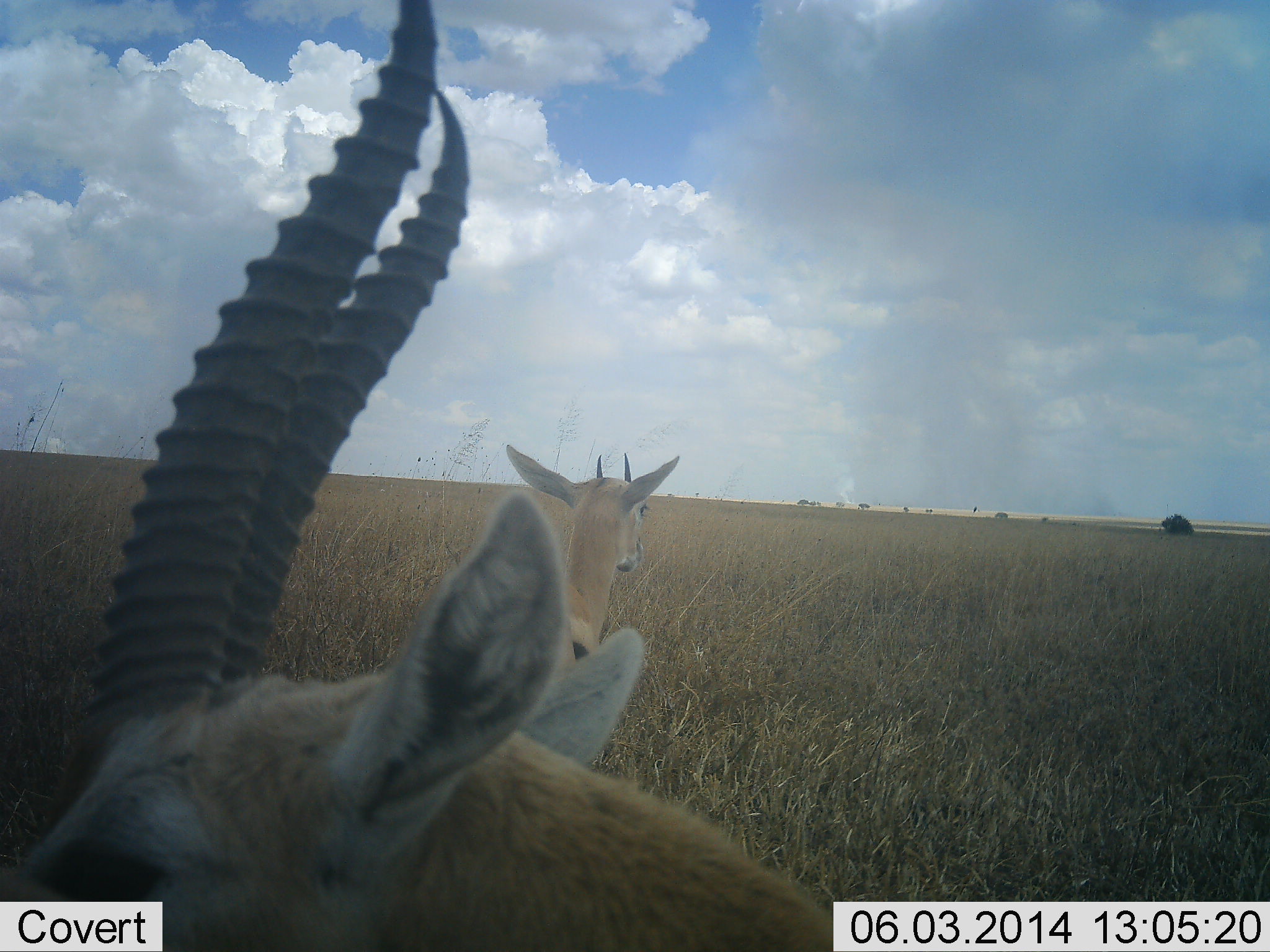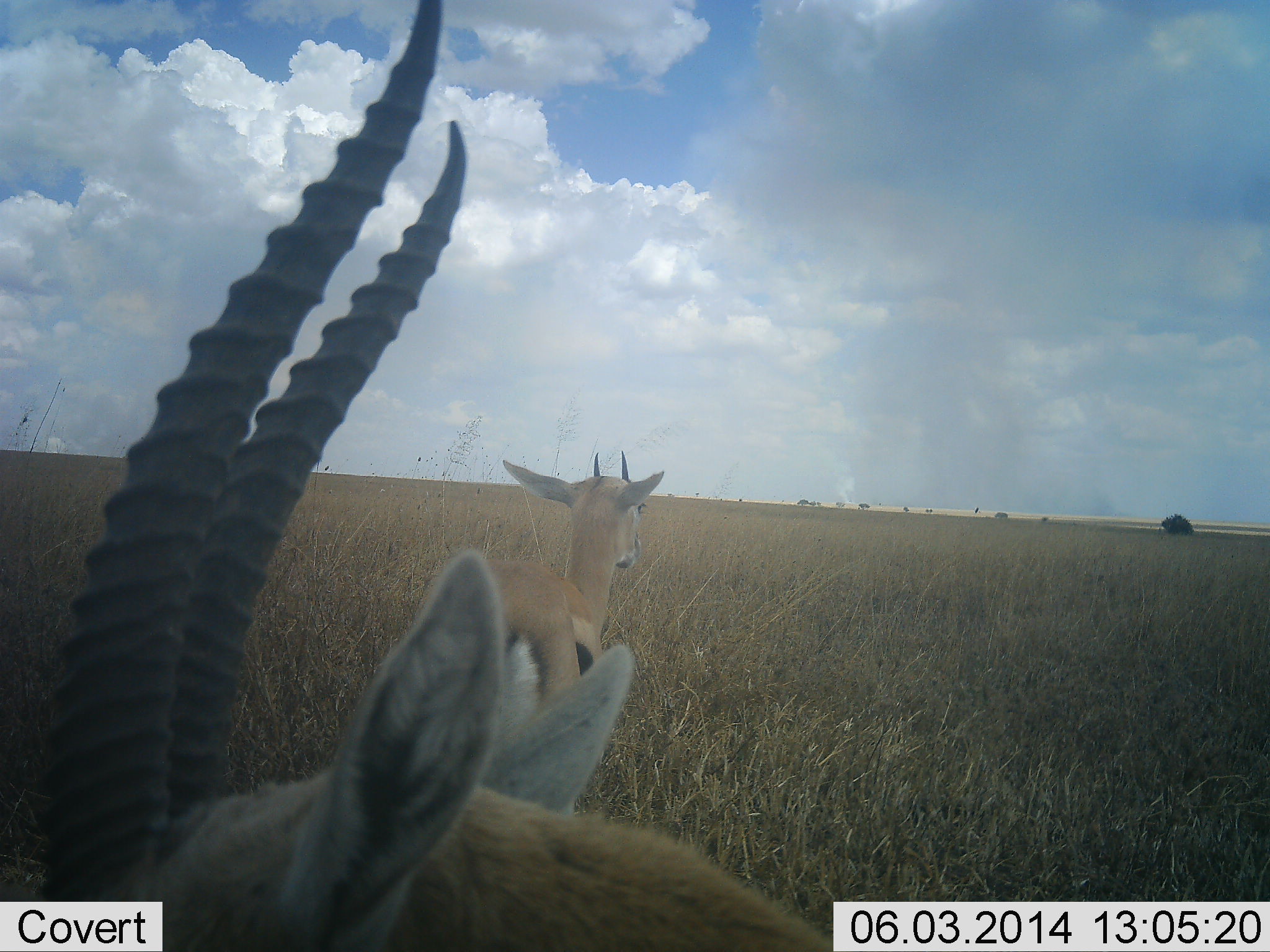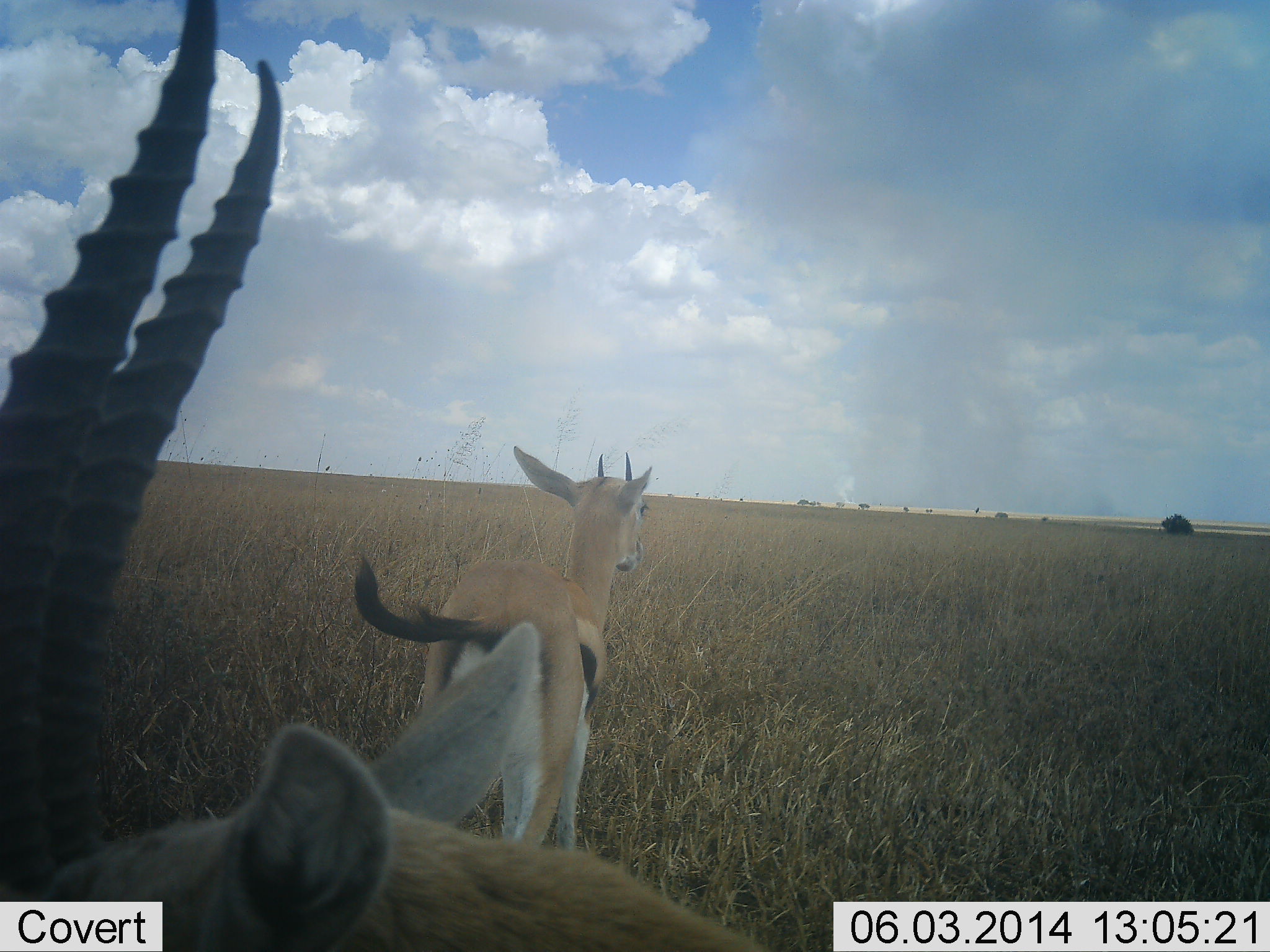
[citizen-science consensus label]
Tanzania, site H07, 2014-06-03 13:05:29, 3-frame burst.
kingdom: Animalia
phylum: Chordata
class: Mammalia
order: Artiodactyla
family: Bovidae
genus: Eudorcas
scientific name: Eudorcas thomsonii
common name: thomson's gazelle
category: gazellethomsons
Gazellethomsons (thomson's gazelle) (Eudorcas thomsonii), count 2. Behavior (volunteer vote fractions): standing 100%, resting 0%, moving 10%, interacting 0%. Young present (vote fraction): 10%. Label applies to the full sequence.